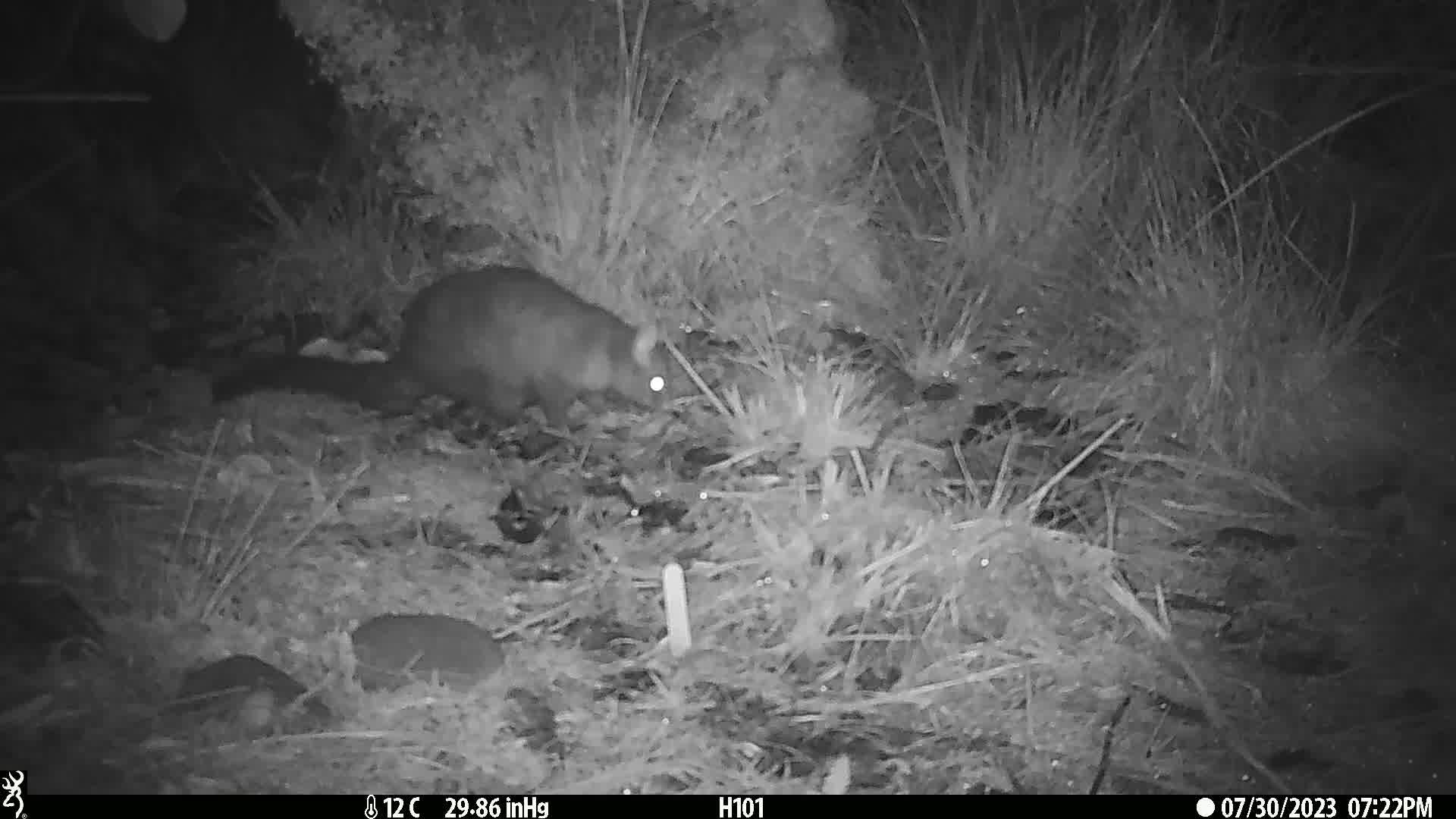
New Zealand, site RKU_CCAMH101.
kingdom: Animalia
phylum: Chordata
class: Mammalia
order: Diprotodontia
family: Phalangeridae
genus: Trichosurus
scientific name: Trichosurus vulpecula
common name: common brushtail possum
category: possum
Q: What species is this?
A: Possum (common brushtail possum) (Trichosurus vulpecula).